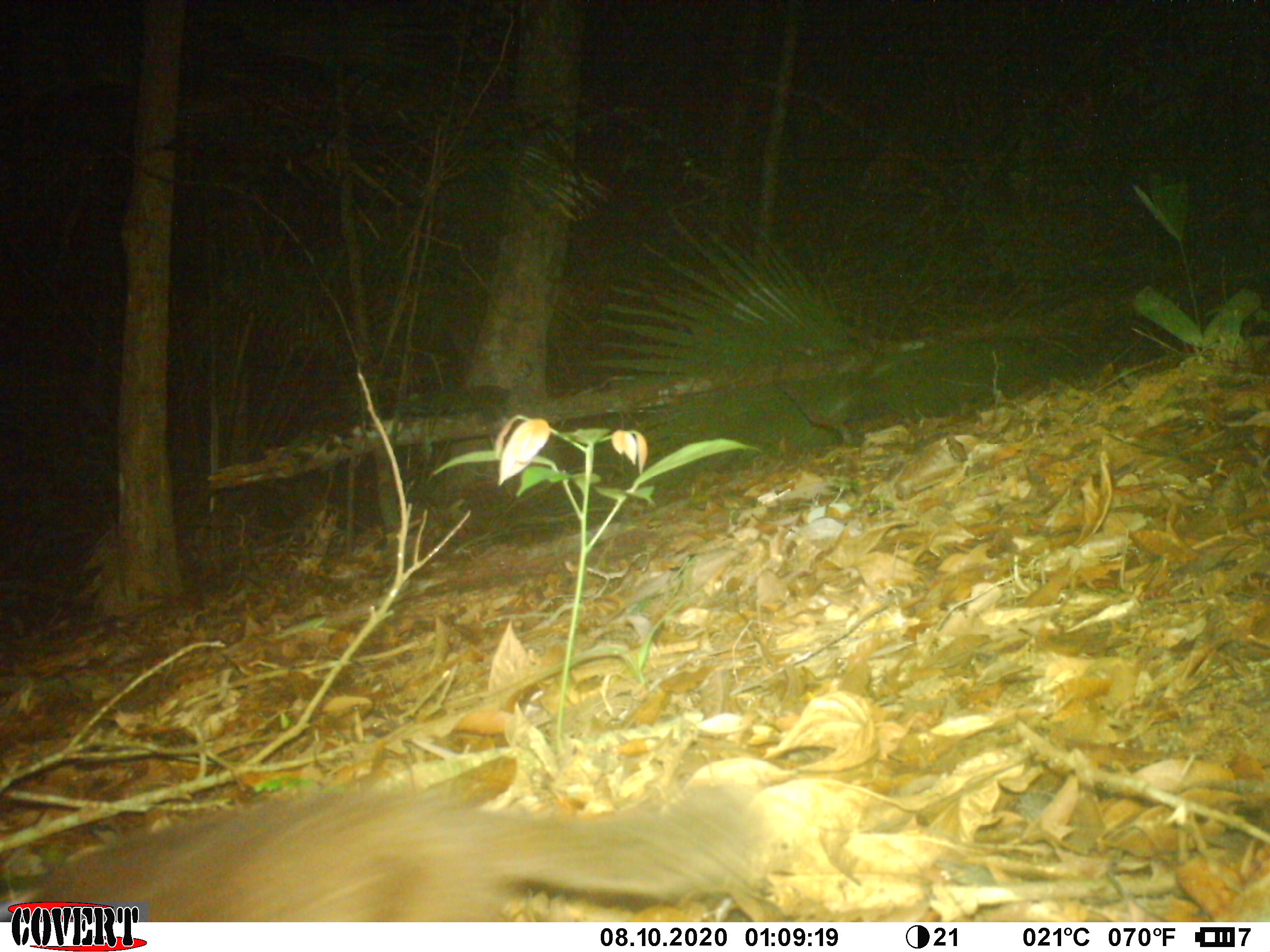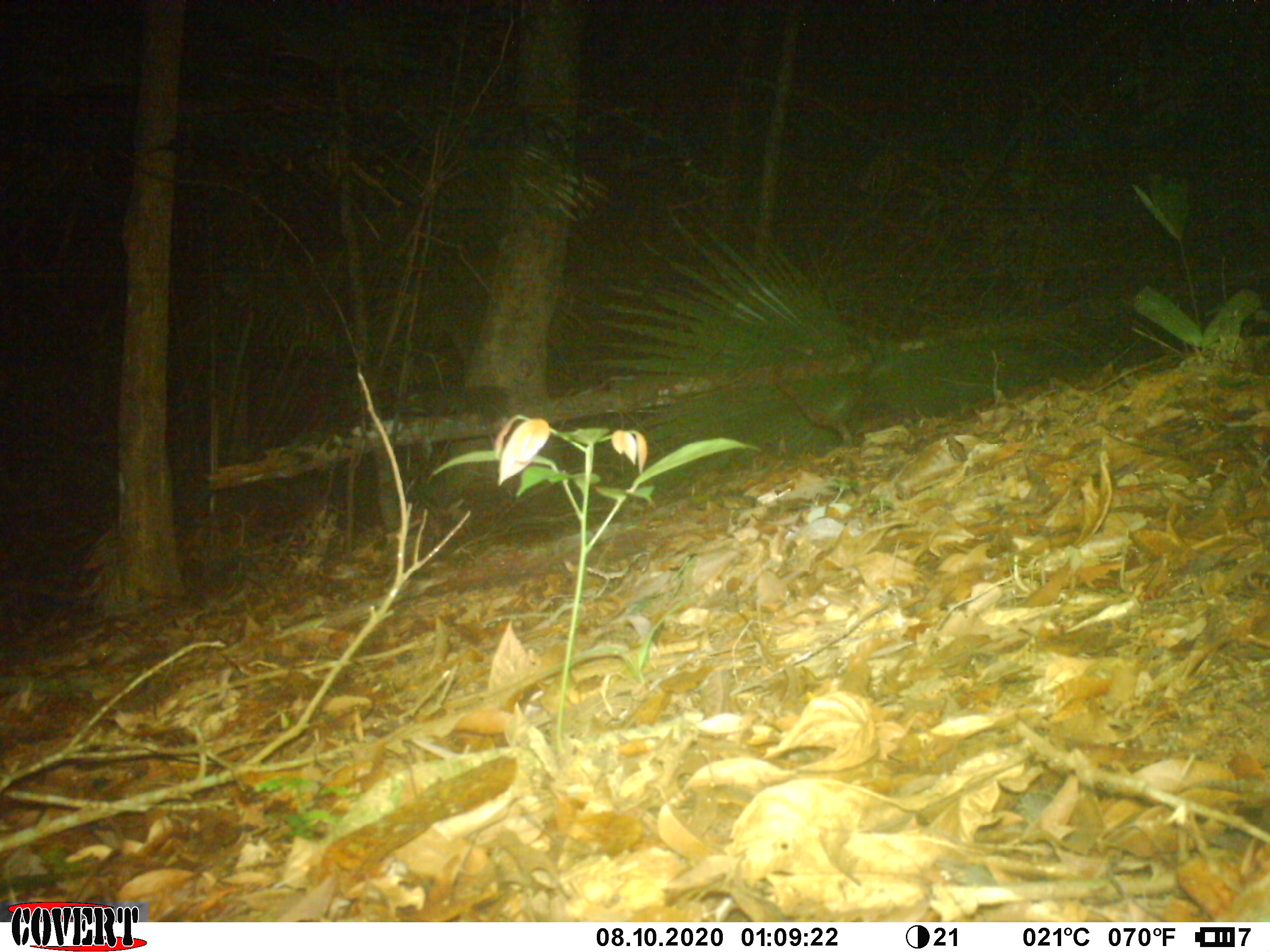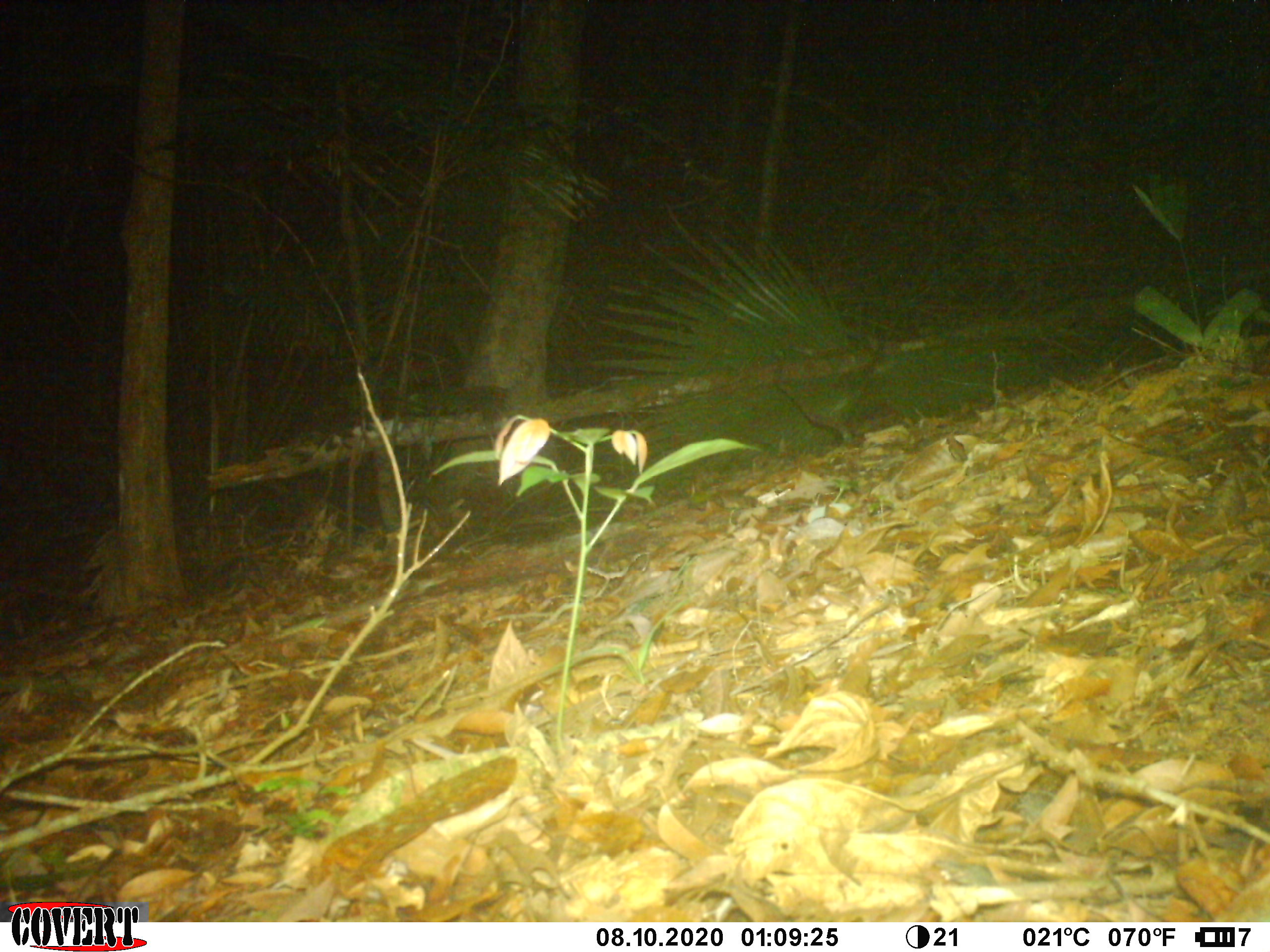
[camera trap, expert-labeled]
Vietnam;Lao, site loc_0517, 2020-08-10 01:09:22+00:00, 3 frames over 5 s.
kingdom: Animalia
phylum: Chordata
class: Mammalia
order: Carnivora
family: Mustelidae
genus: Melogale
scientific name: Melogale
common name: ferret badger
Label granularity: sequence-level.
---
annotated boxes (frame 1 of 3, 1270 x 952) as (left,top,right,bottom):
ferret badger: (0,750,783,922)